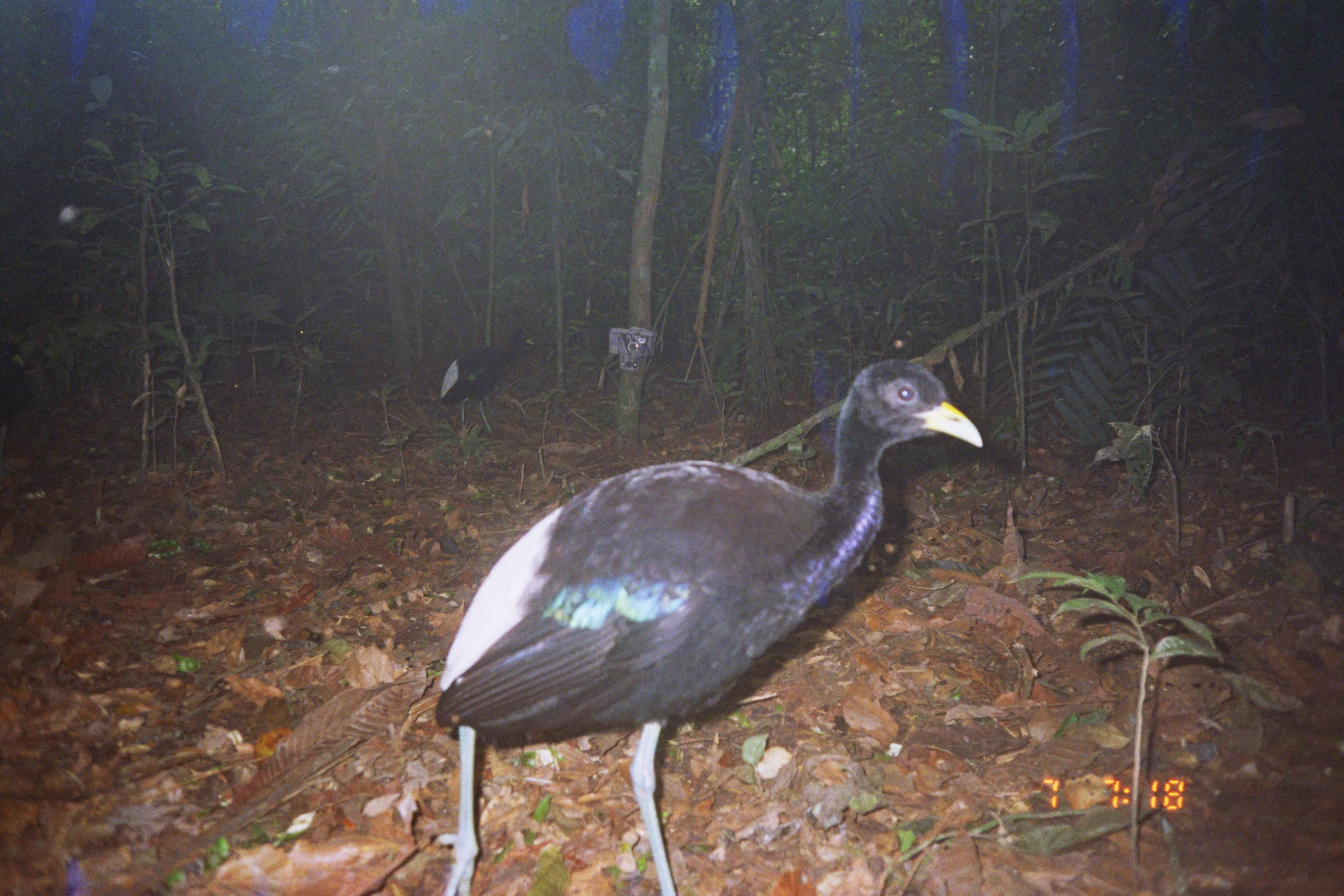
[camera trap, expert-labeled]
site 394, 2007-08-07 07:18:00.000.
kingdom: Animalia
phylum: Chordata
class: Aves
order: Gruiformes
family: Psophiidae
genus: Psophia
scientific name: Psophia leucoptera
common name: pale-winged trumpeter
Psophia leucoptera (pale-winged trumpeter).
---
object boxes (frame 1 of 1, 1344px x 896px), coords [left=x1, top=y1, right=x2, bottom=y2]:
psophia leucoptera: [left=430, top=353, right=986, bottom=896]; [left=436, top=326, right=535, bottom=435]; [left=0, top=339, right=32, bottom=456]